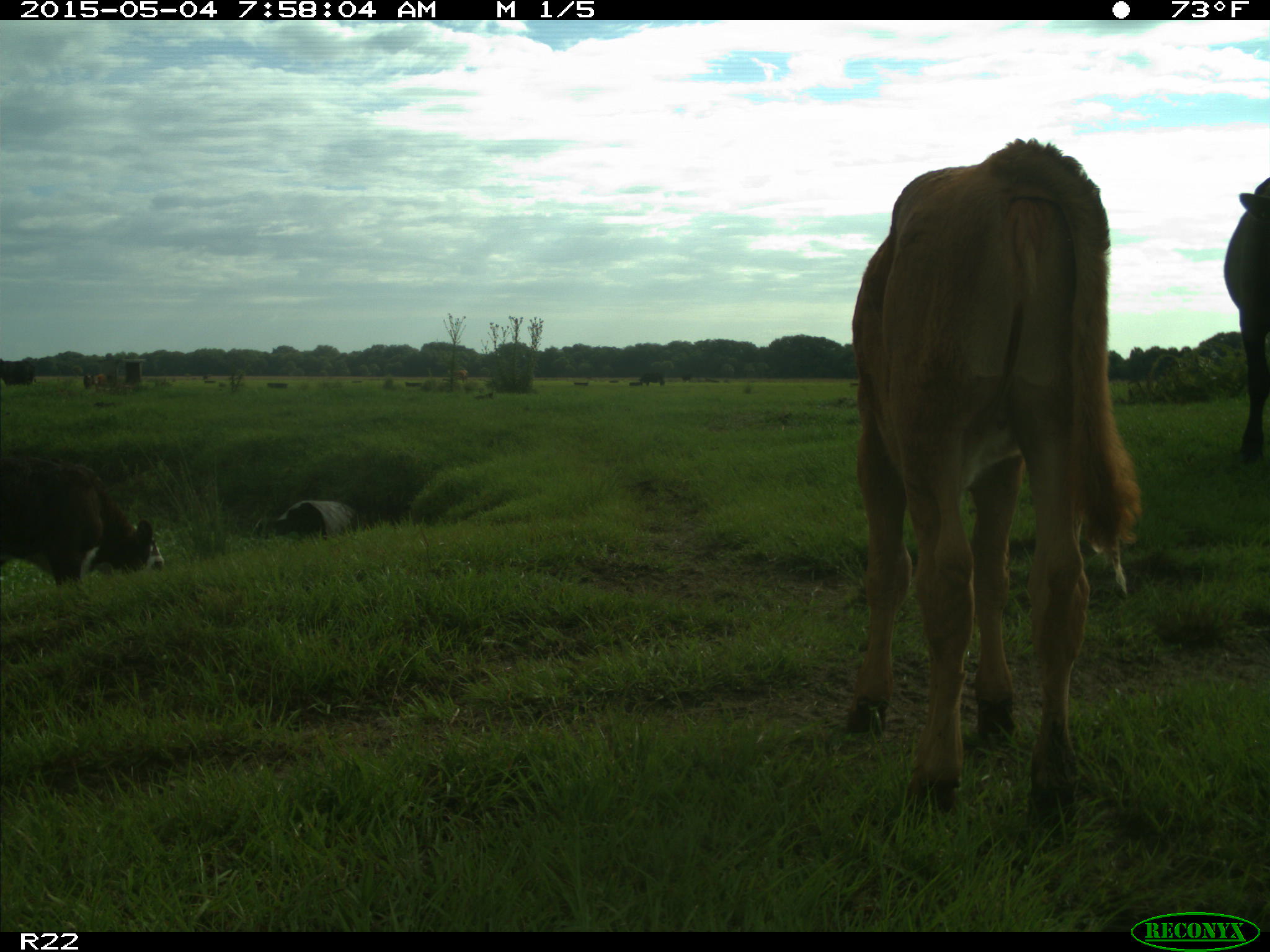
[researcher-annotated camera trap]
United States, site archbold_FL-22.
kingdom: Animalia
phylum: Chordata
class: Mammalia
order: Artiodactyla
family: Bovidae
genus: Bos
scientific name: Bos taurus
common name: domestic cow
Bos taurus (domestic cow).